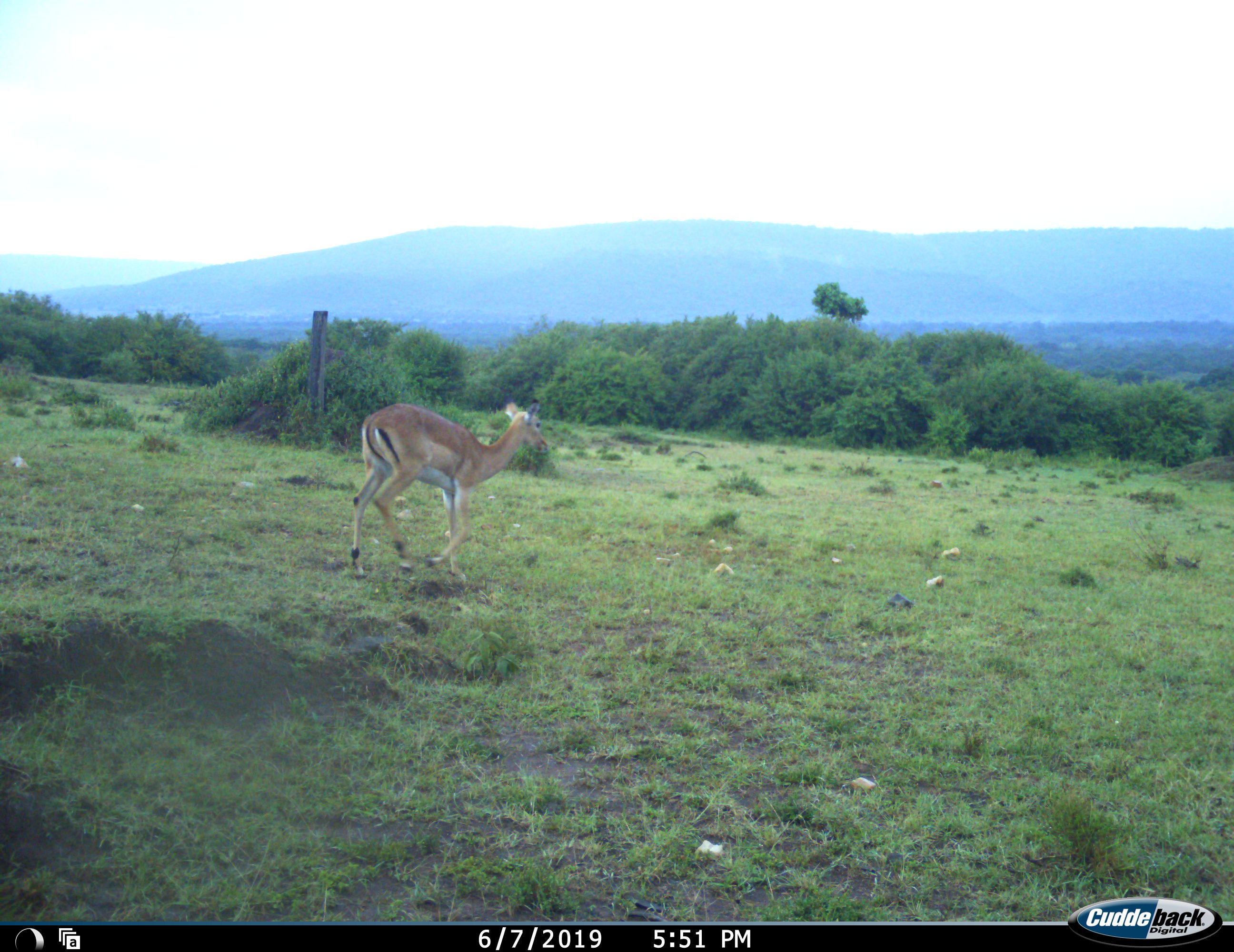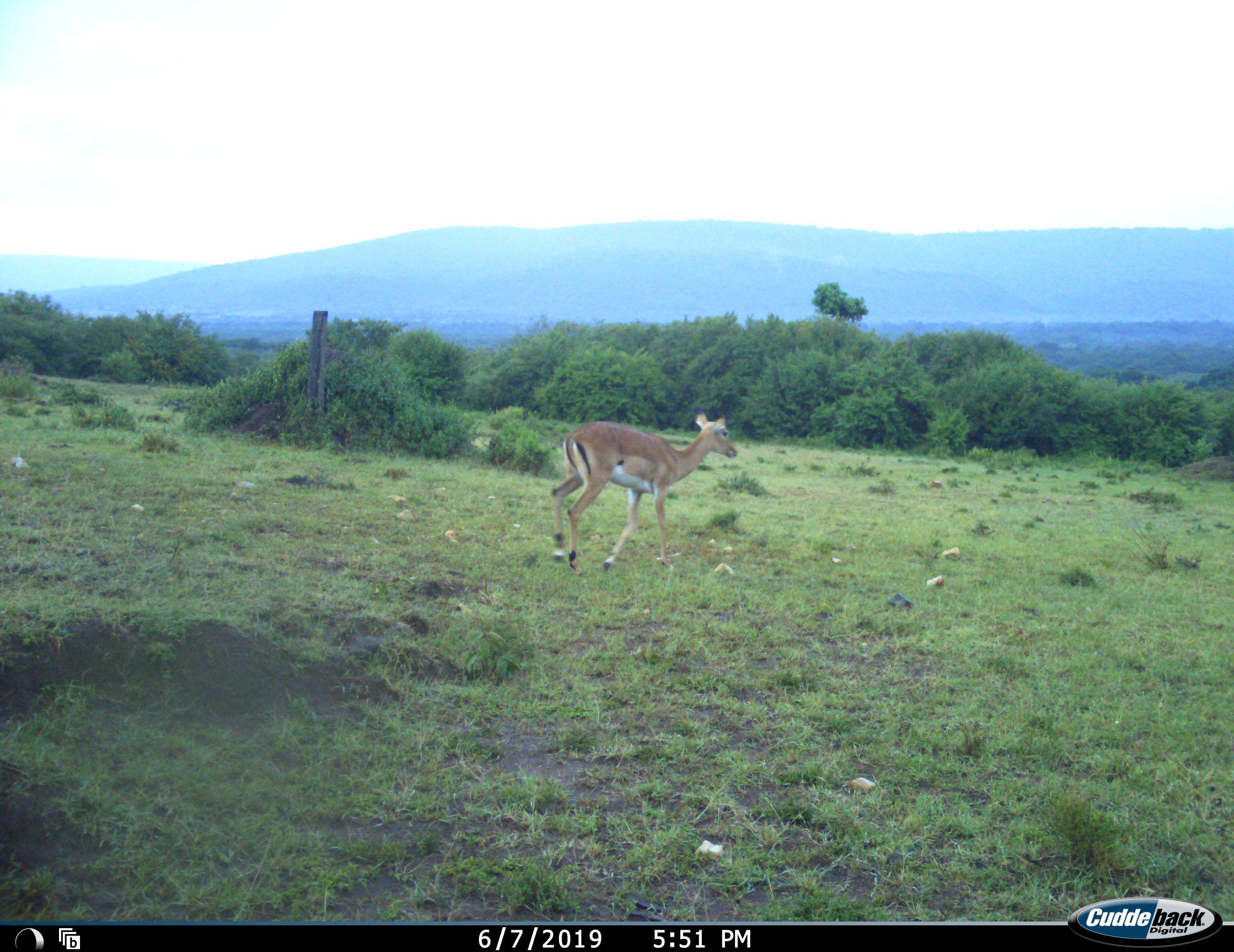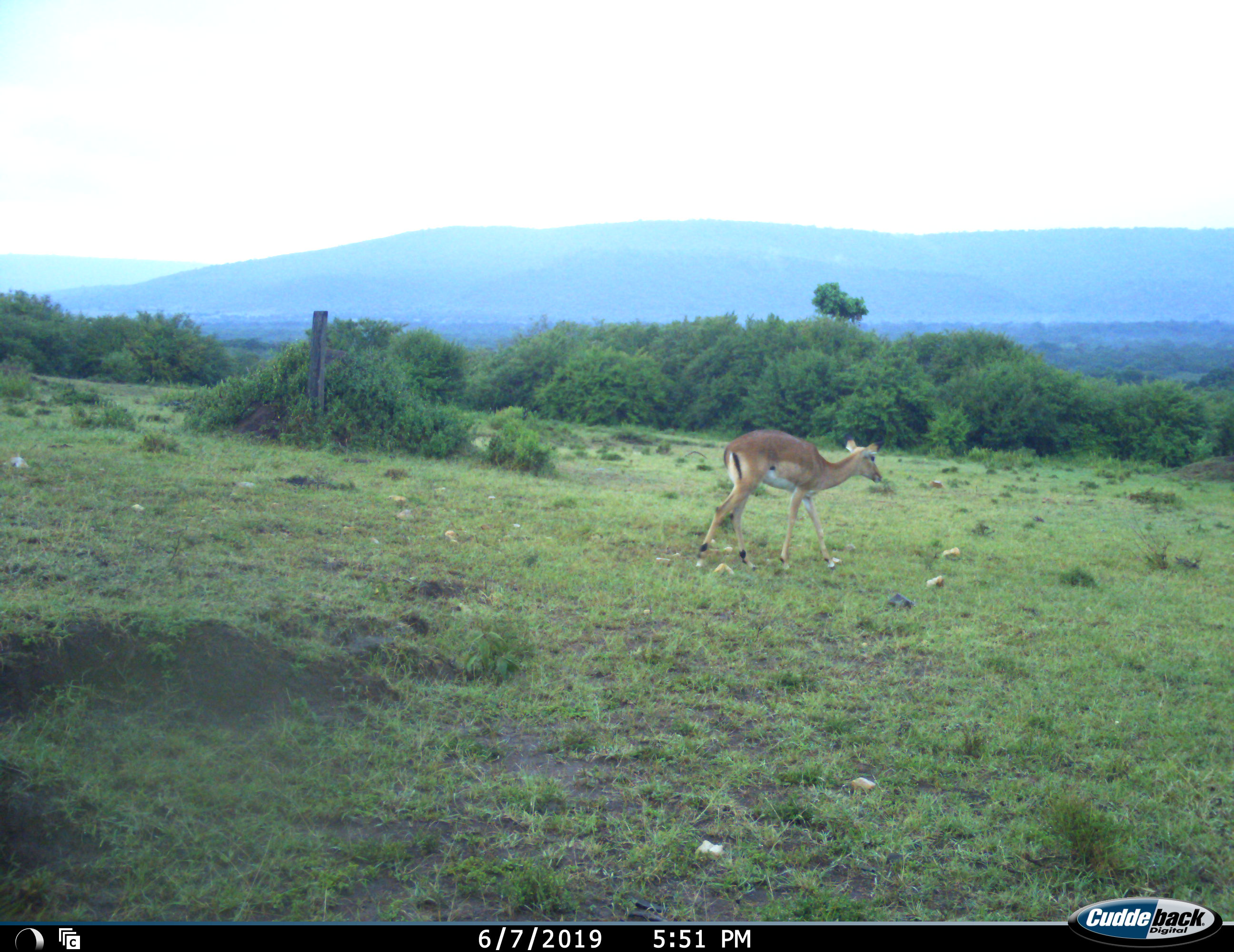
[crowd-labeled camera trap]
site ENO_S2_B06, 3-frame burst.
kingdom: Animalia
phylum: Chordata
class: Mammalia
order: Artiodactyla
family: Bovidae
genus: Aepyceros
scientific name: Aepyceros melampus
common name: impala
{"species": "impala (Aepyceros melampus)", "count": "1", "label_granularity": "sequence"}